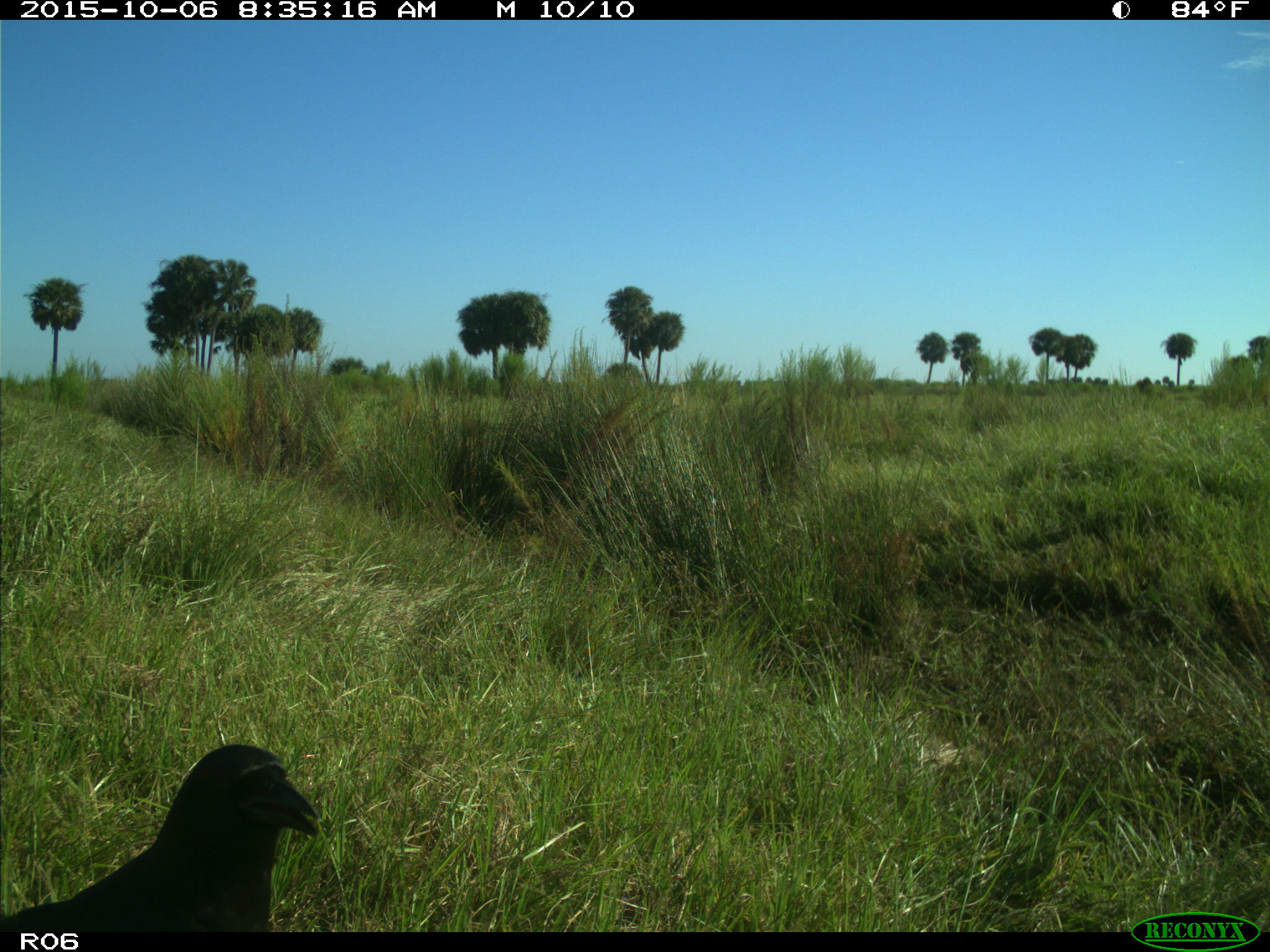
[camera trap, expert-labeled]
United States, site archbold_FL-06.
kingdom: Animalia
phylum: Chordata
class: Aves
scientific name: Aves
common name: birds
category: unidentified bird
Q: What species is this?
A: Unidentified bird (birds) (Aves).